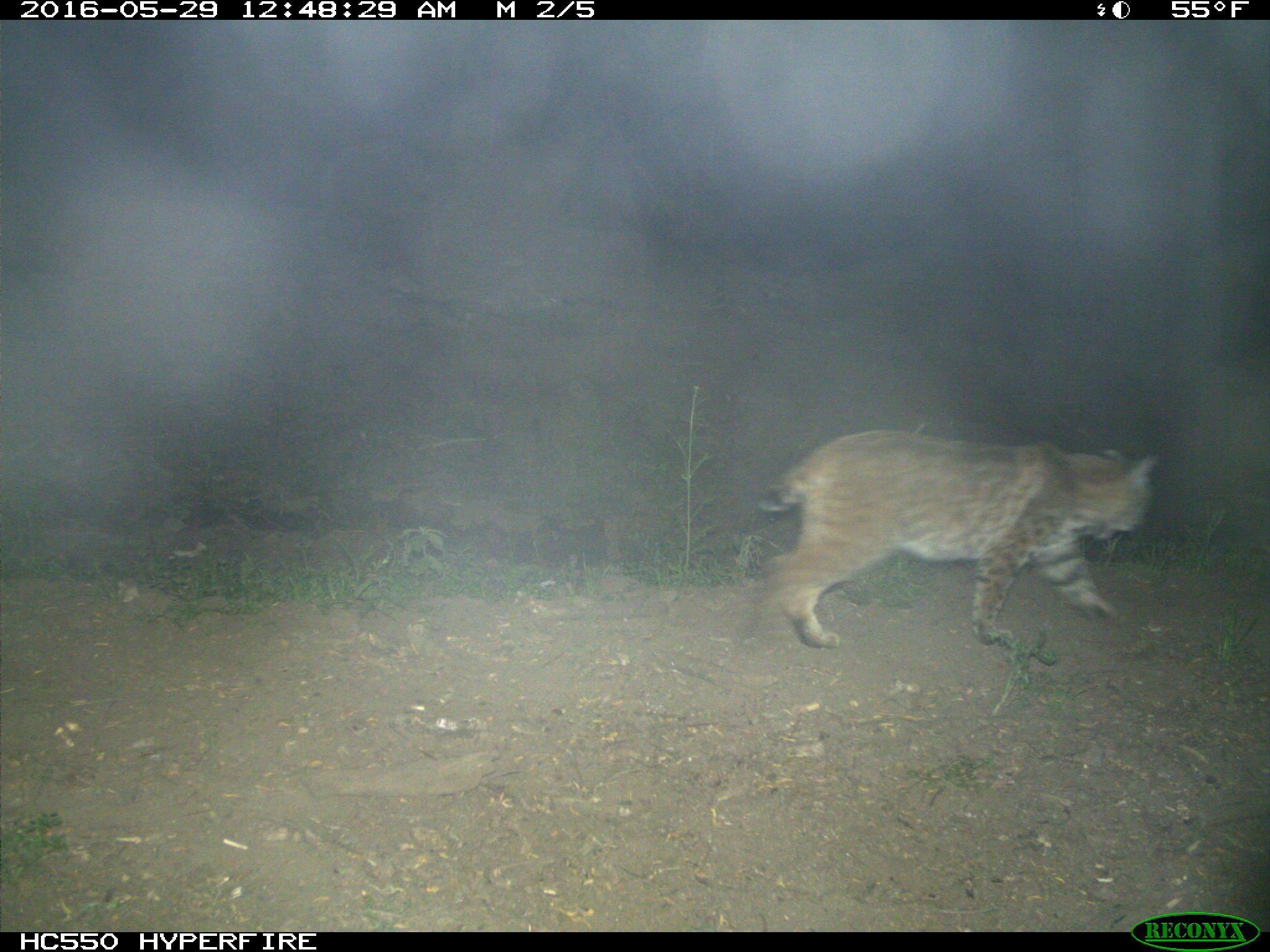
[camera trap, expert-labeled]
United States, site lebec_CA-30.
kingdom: Animalia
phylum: Chordata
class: Mammalia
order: Carnivora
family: Felidae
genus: Lynx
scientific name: Lynx rufus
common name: bobcat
Lynx rufus (bobcat).